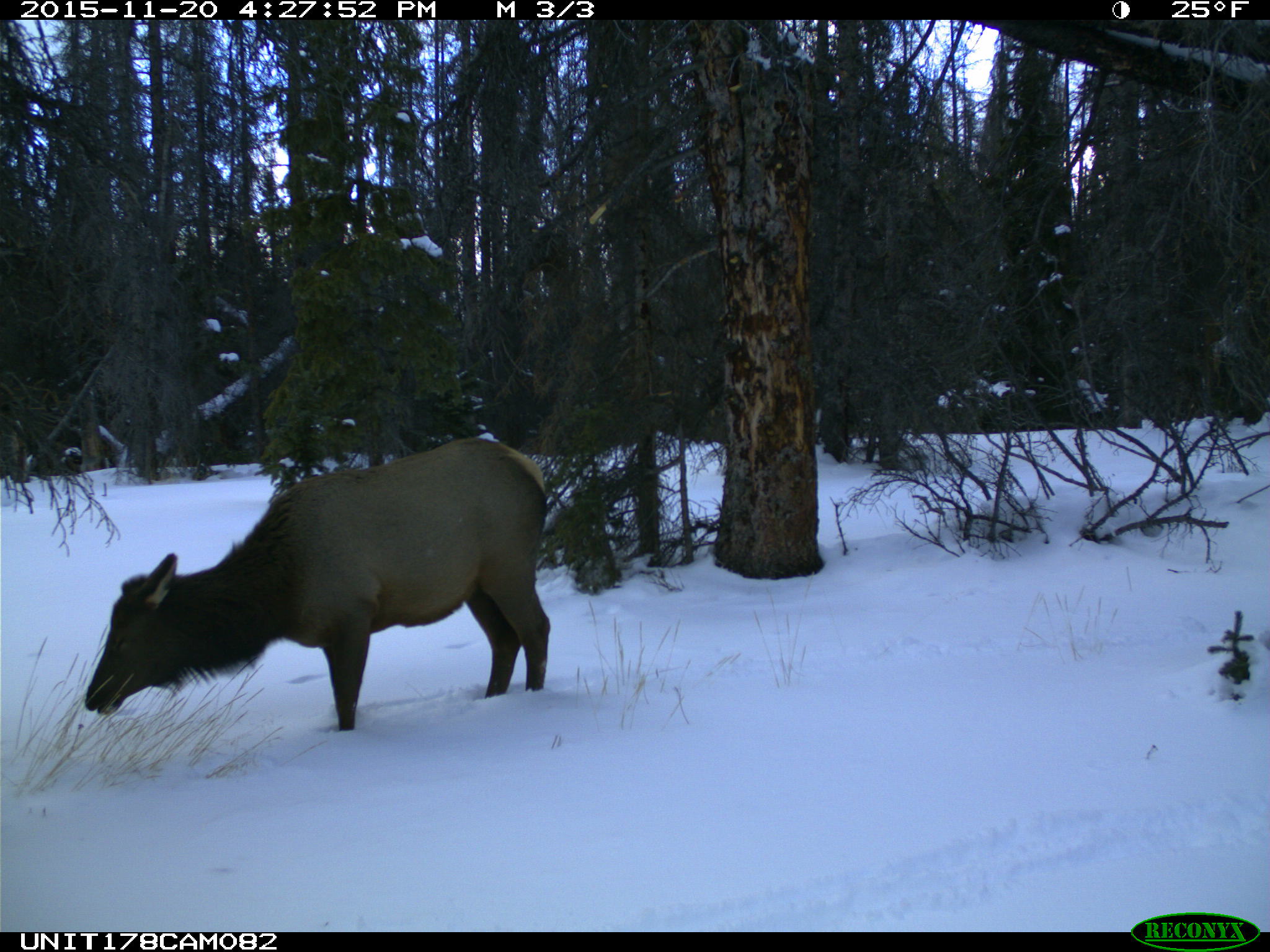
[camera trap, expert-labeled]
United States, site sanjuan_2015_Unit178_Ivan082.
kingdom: Animalia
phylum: Chordata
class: Mammalia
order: Artiodactyla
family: Cervidae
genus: Cervus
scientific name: Cervus elaphus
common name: red deer